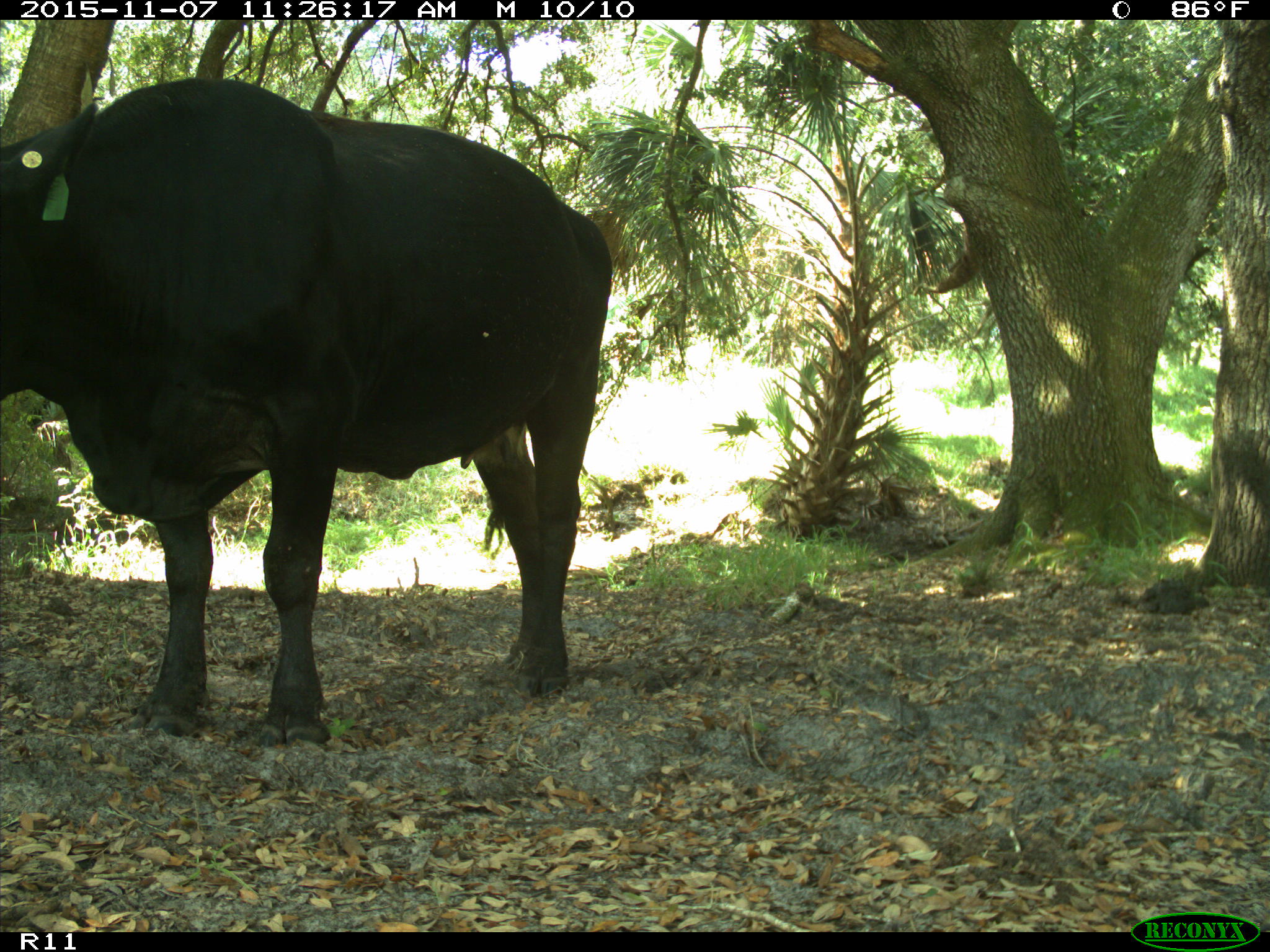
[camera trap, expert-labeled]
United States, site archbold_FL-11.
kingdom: Animalia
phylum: Chordata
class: Mammalia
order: Artiodactyla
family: Bovidae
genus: Bos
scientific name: Bos taurus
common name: domestic cow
Bos taurus (domestic cow).